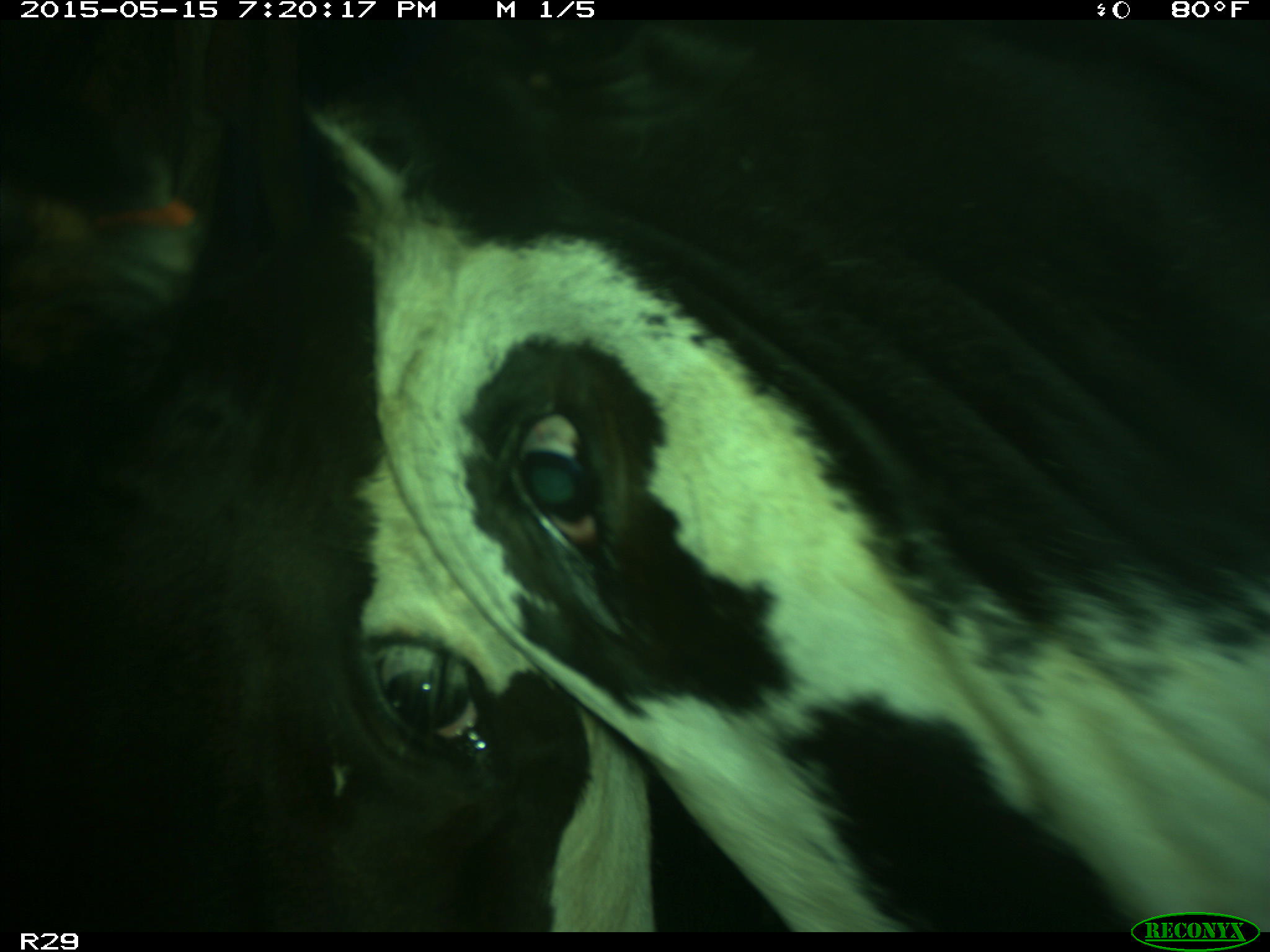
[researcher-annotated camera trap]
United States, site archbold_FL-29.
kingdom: Animalia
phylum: Chordata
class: Mammalia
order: Artiodactyla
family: Bovidae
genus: Bos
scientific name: Bos taurus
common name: domestic cow